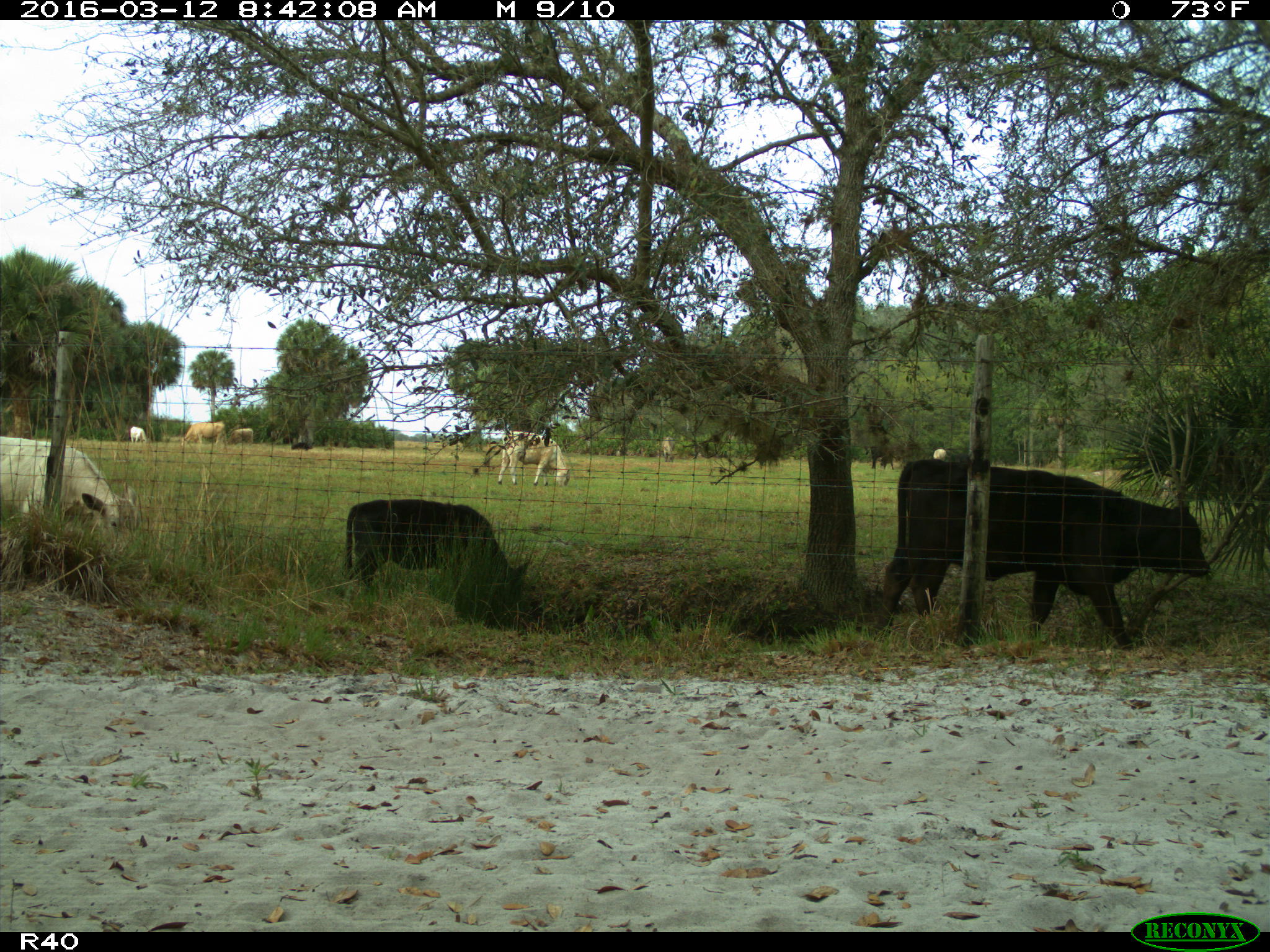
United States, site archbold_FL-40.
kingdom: Animalia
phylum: Chordata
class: Mammalia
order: Artiodactyla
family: Bovidae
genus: Bos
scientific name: Bos taurus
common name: domestic cow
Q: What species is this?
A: Bos taurus (domestic cow).